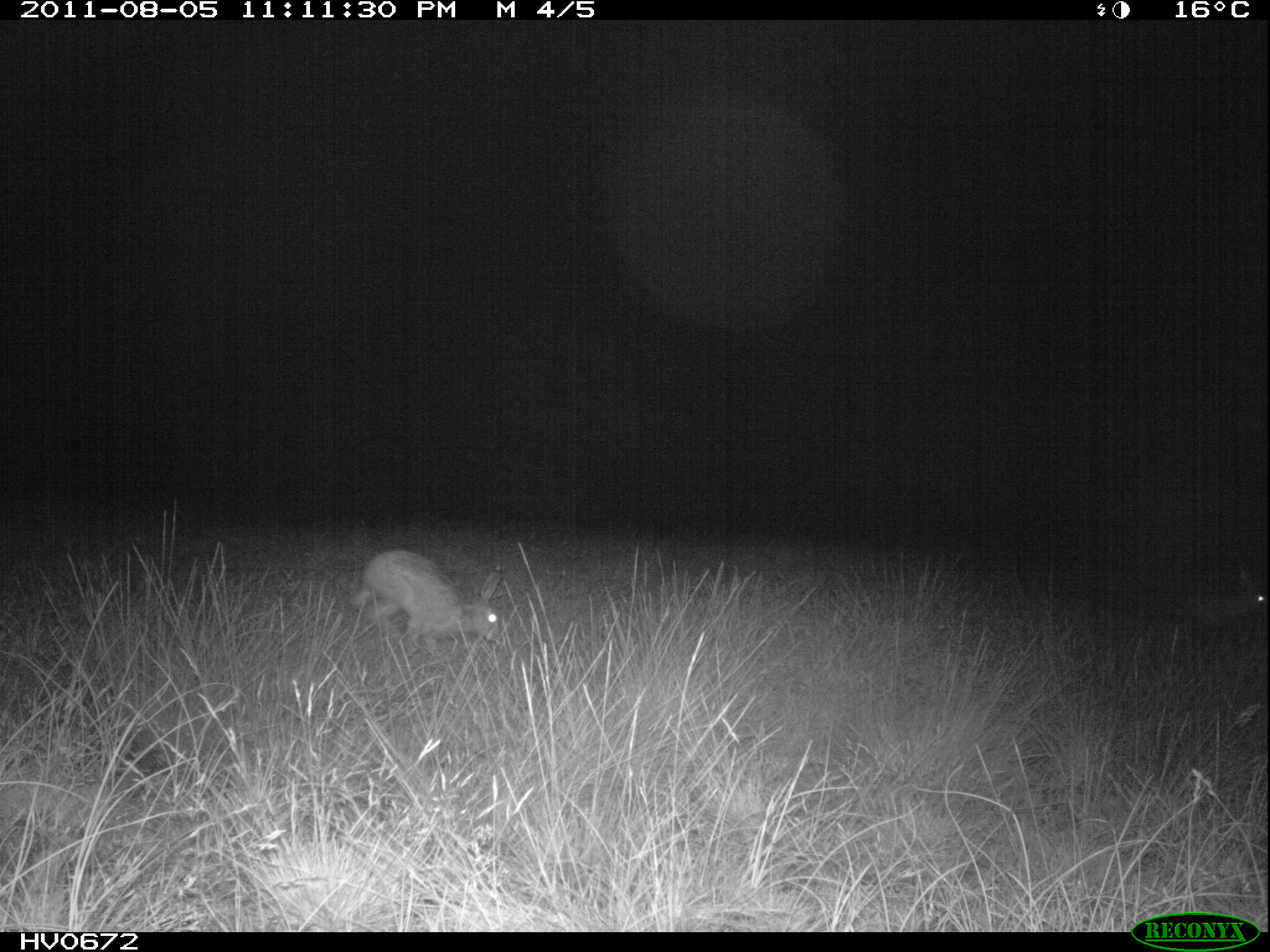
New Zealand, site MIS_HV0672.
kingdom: Animalia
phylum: Chordata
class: Mammalia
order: Lagomorpha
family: Leporidae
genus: Lepus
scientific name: Lepus europaeus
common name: brown hare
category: hare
Hare (brown hare) (Lepus europaeus).